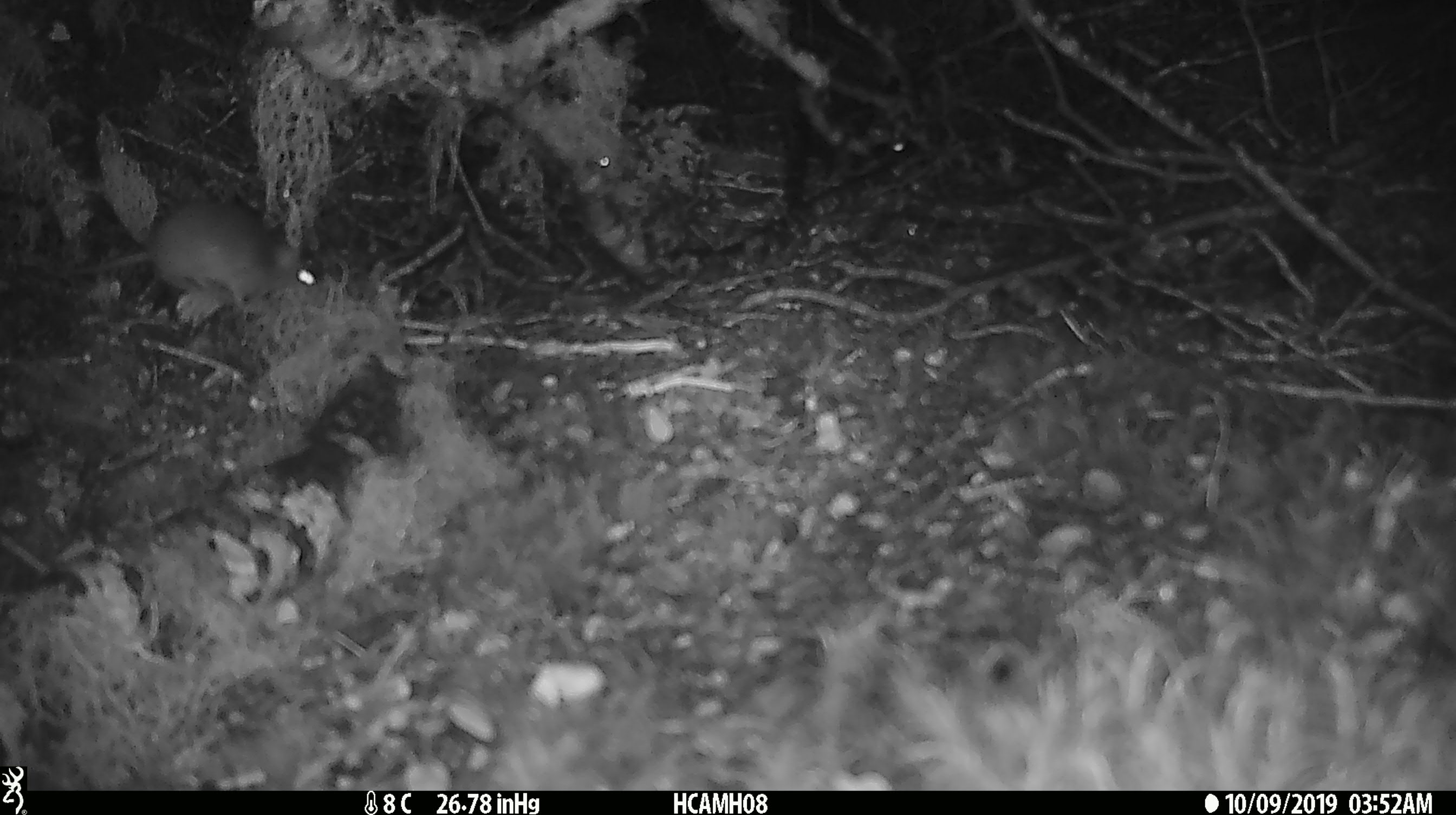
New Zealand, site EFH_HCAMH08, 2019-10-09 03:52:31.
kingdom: Animalia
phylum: Chordata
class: Mammalia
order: Rodentia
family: Muridae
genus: Mus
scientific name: Mus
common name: mouse